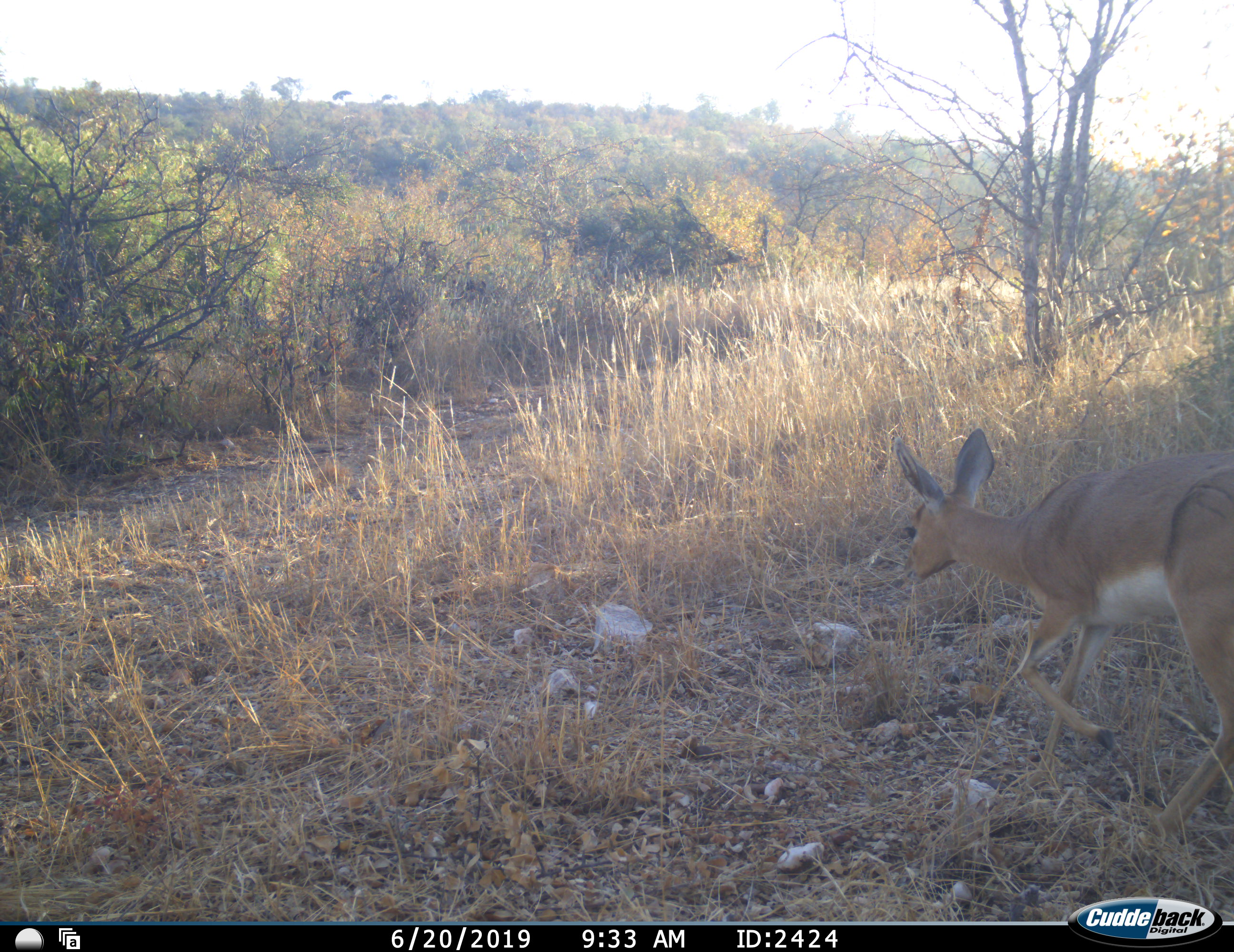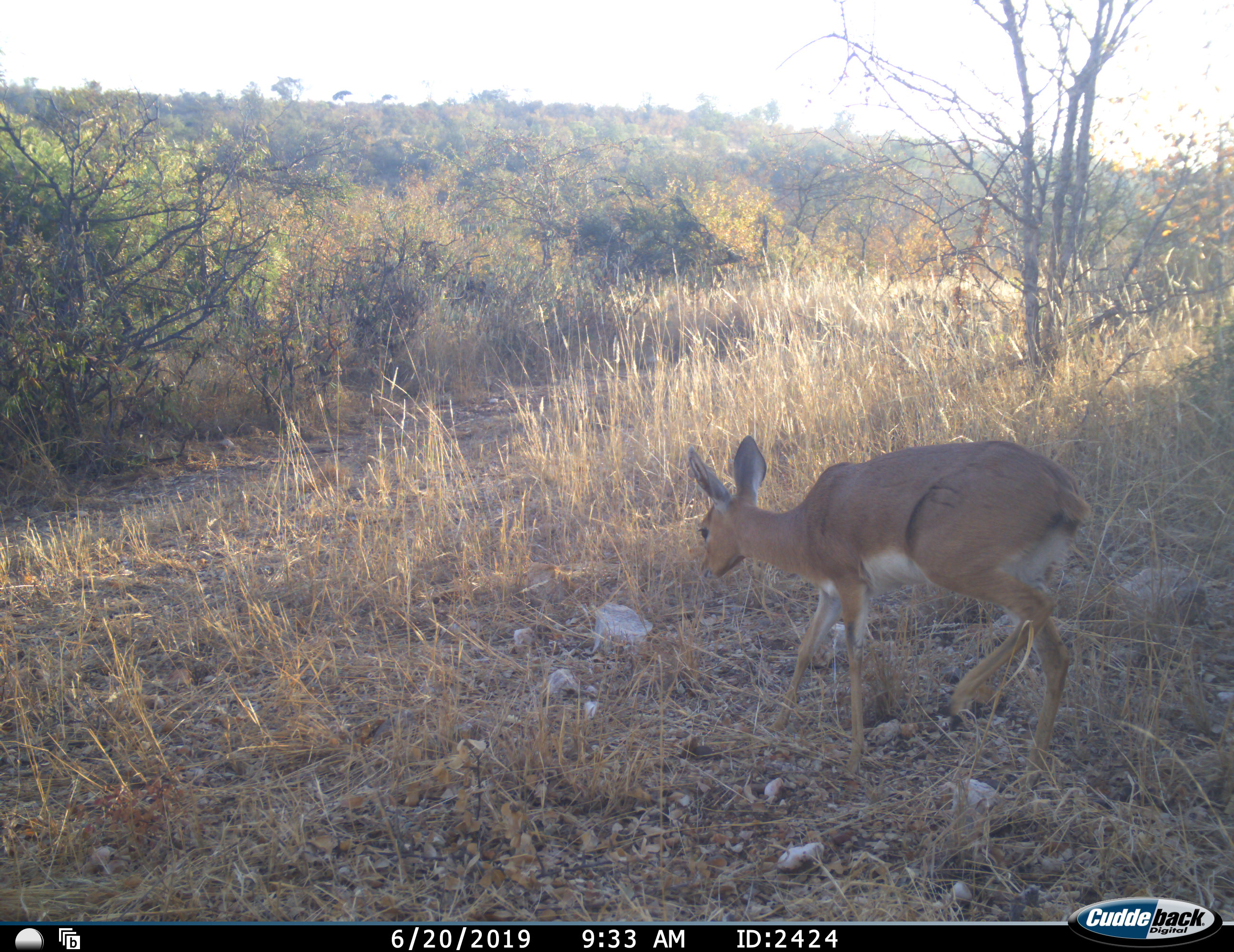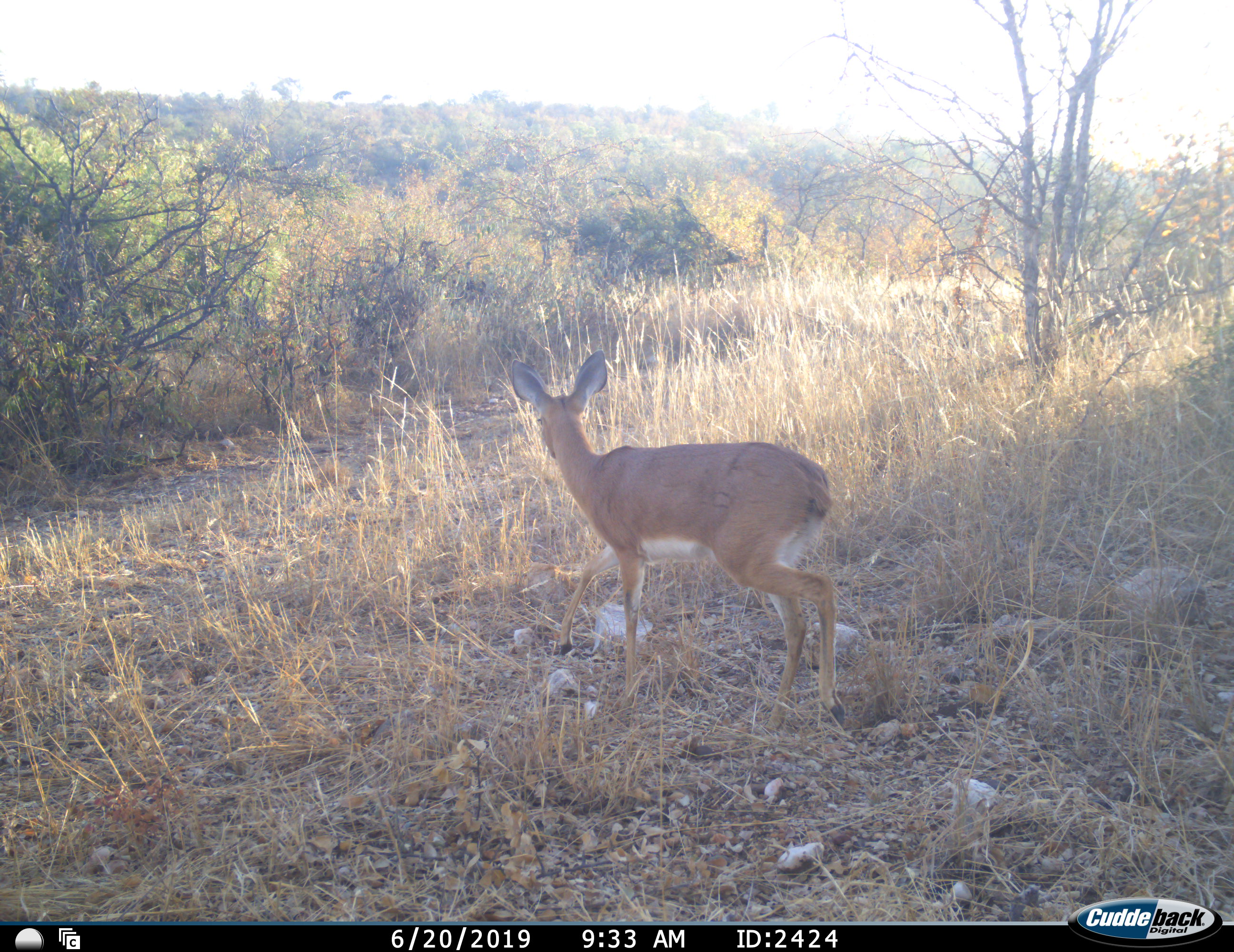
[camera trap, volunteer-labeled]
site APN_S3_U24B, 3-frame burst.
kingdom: Animalia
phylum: Chordata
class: Mammalia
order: Artiodactyla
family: Bovidae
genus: Raphicerus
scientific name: Raphicerus campestris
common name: steenbok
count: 1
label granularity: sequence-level